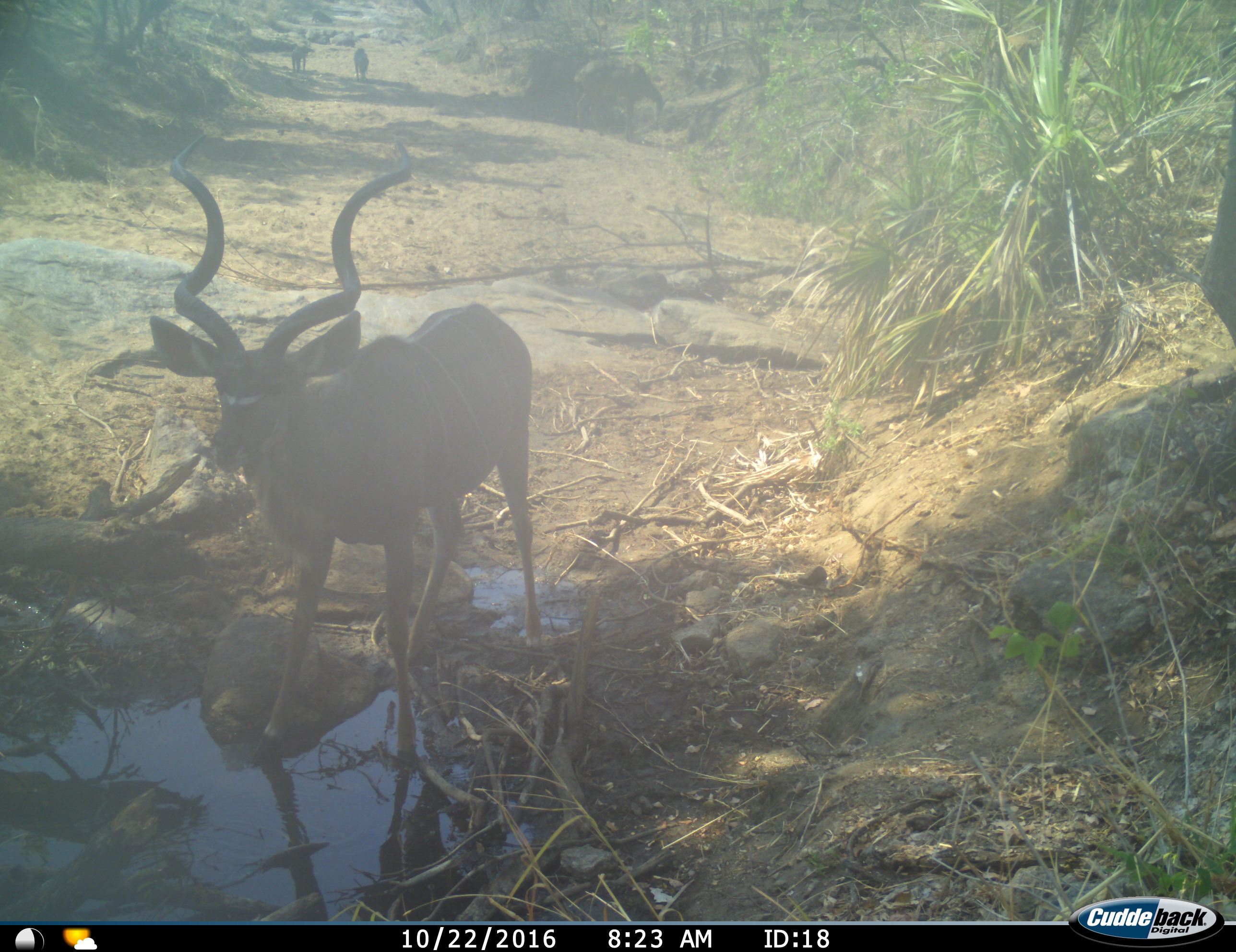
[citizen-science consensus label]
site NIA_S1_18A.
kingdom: Animalia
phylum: Chordata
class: Mammalia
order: Artiodactyla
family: Bovidae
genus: Tragelaphus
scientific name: Tragelaphus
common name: kudu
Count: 3.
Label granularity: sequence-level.